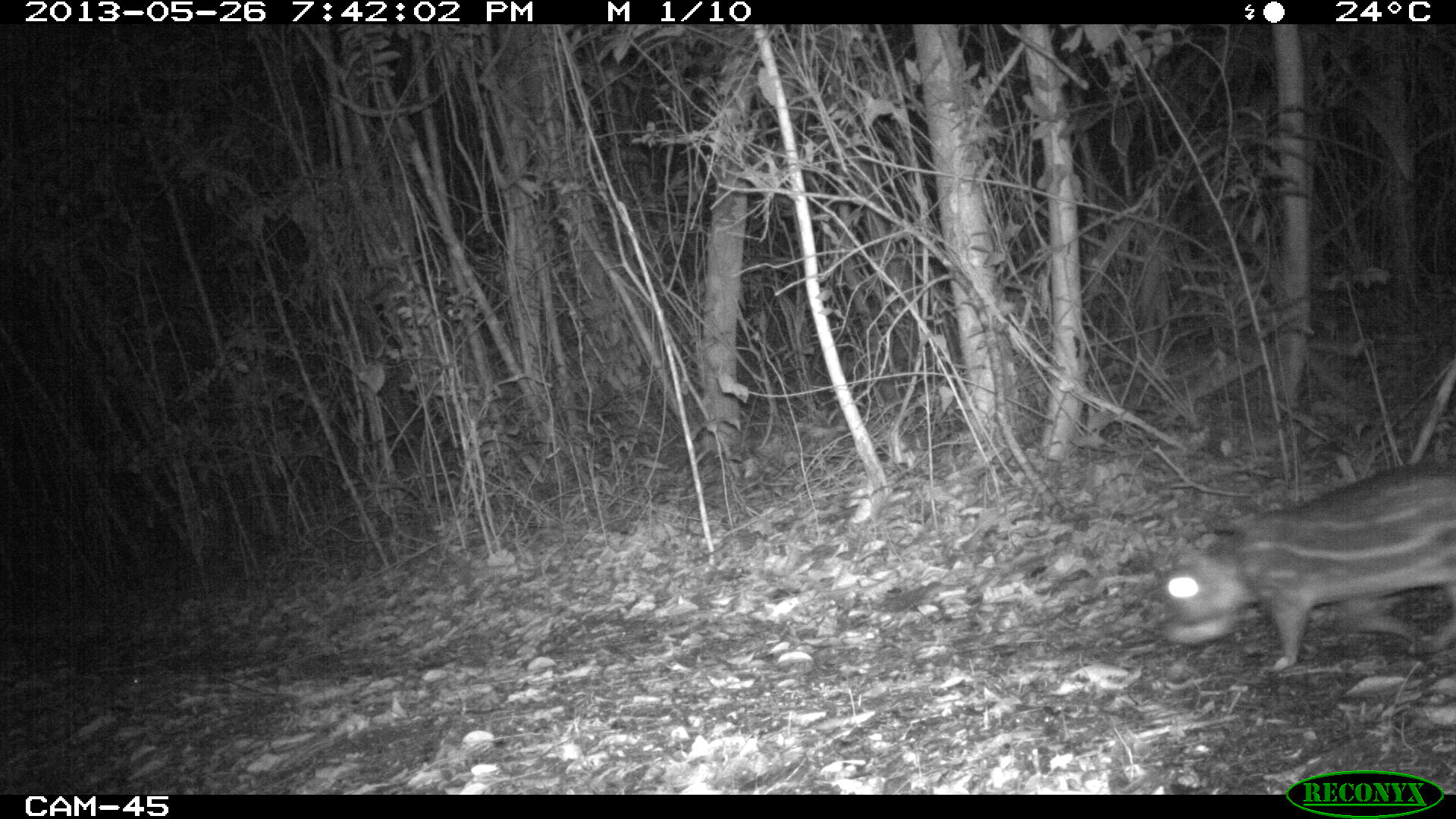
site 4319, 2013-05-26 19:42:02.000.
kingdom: Animalia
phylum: Chordata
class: Mammalia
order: Rodentia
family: Cuniculidae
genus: Cuniculus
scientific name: Cuniculus paca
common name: lowland paca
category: agouti paca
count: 1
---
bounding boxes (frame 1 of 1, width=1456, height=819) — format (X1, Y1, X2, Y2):
agouti paca: (1155, 457, 1455, 671)